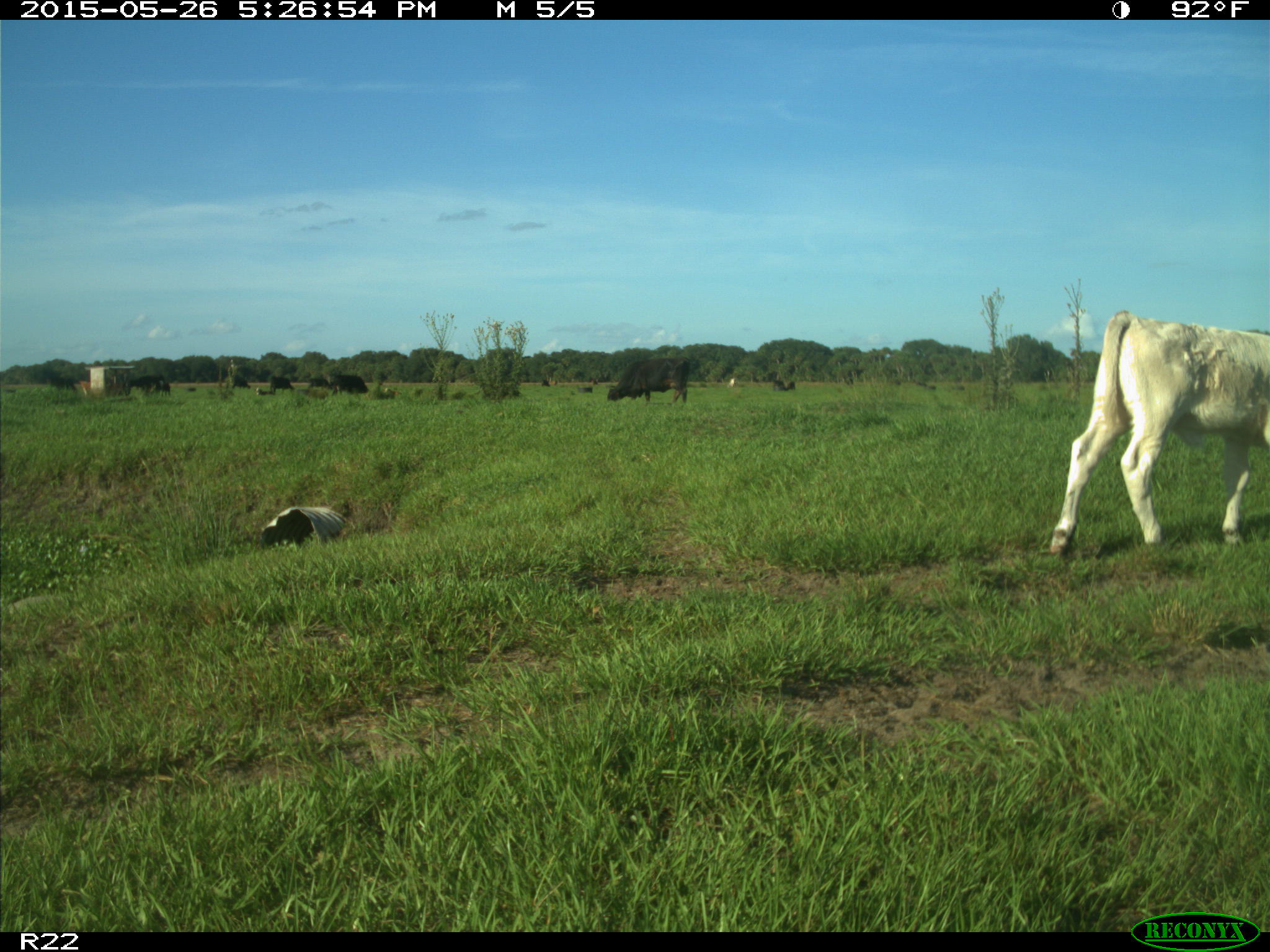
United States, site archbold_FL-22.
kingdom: Animalia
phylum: Chordata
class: Mammalia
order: Artiodactyla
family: Bovidae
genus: Bos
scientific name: Bos taurus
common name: domestic cow